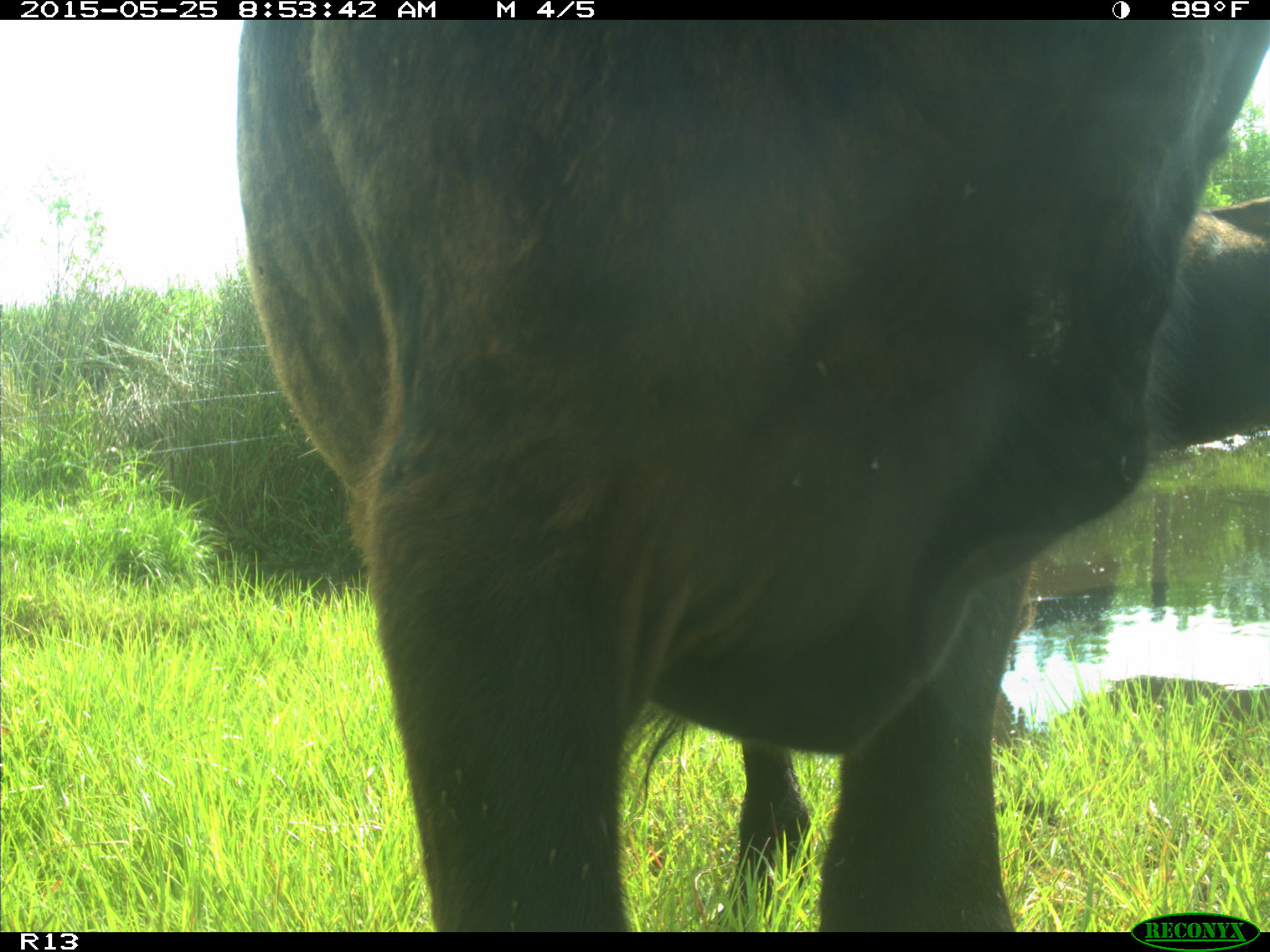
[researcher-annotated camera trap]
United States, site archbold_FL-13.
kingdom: Animalia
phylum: Chordata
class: Mammalia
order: Artiodactyla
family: Bovidae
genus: Bos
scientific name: Bos taurus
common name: domestic cow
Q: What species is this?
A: Bos taurus (domestic cow).